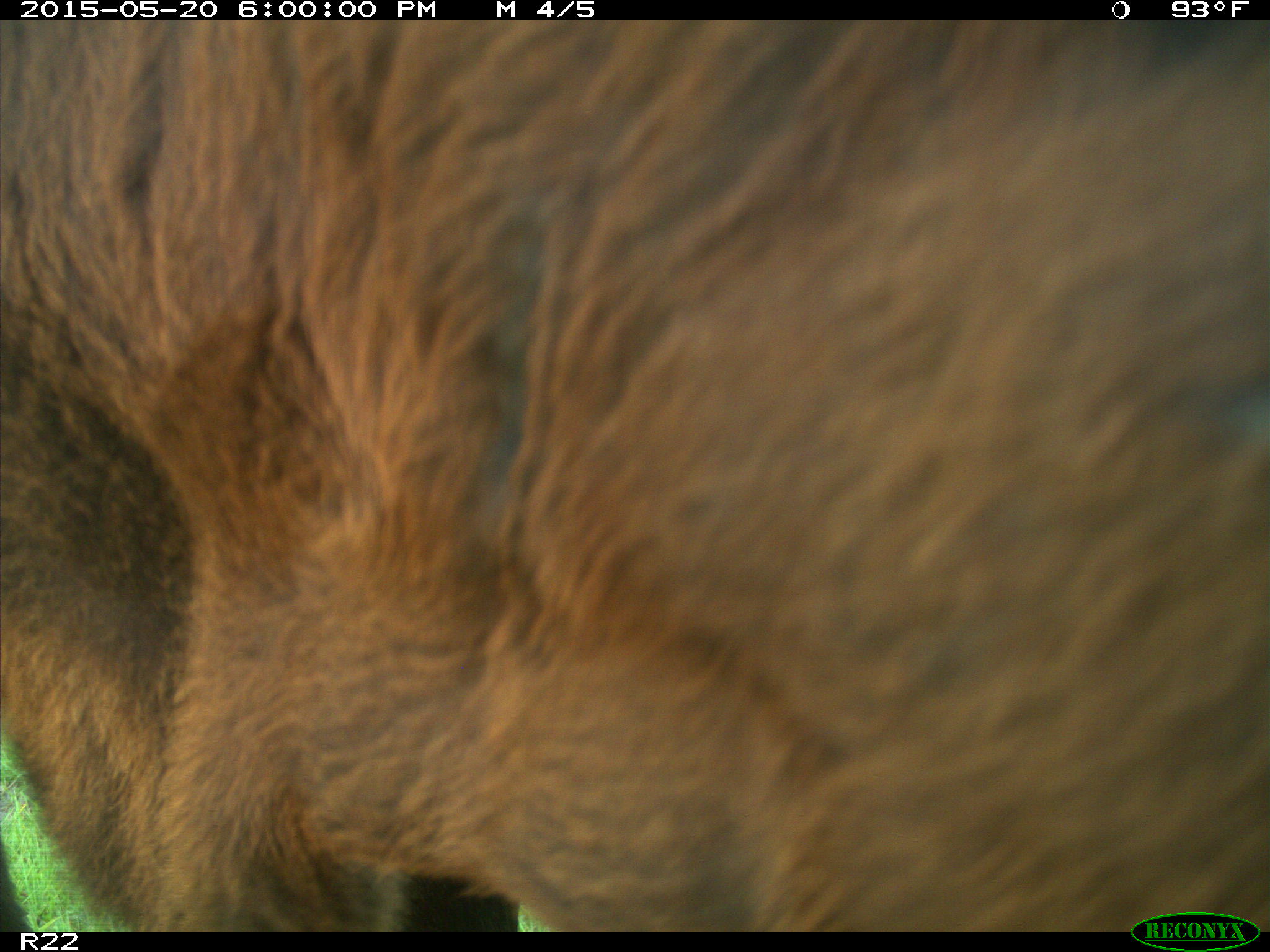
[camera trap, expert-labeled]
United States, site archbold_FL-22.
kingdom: Animalia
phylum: Chordata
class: Mammalia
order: Artiodactyla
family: Bovidae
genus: Bos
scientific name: Bos taurus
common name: domestic cow